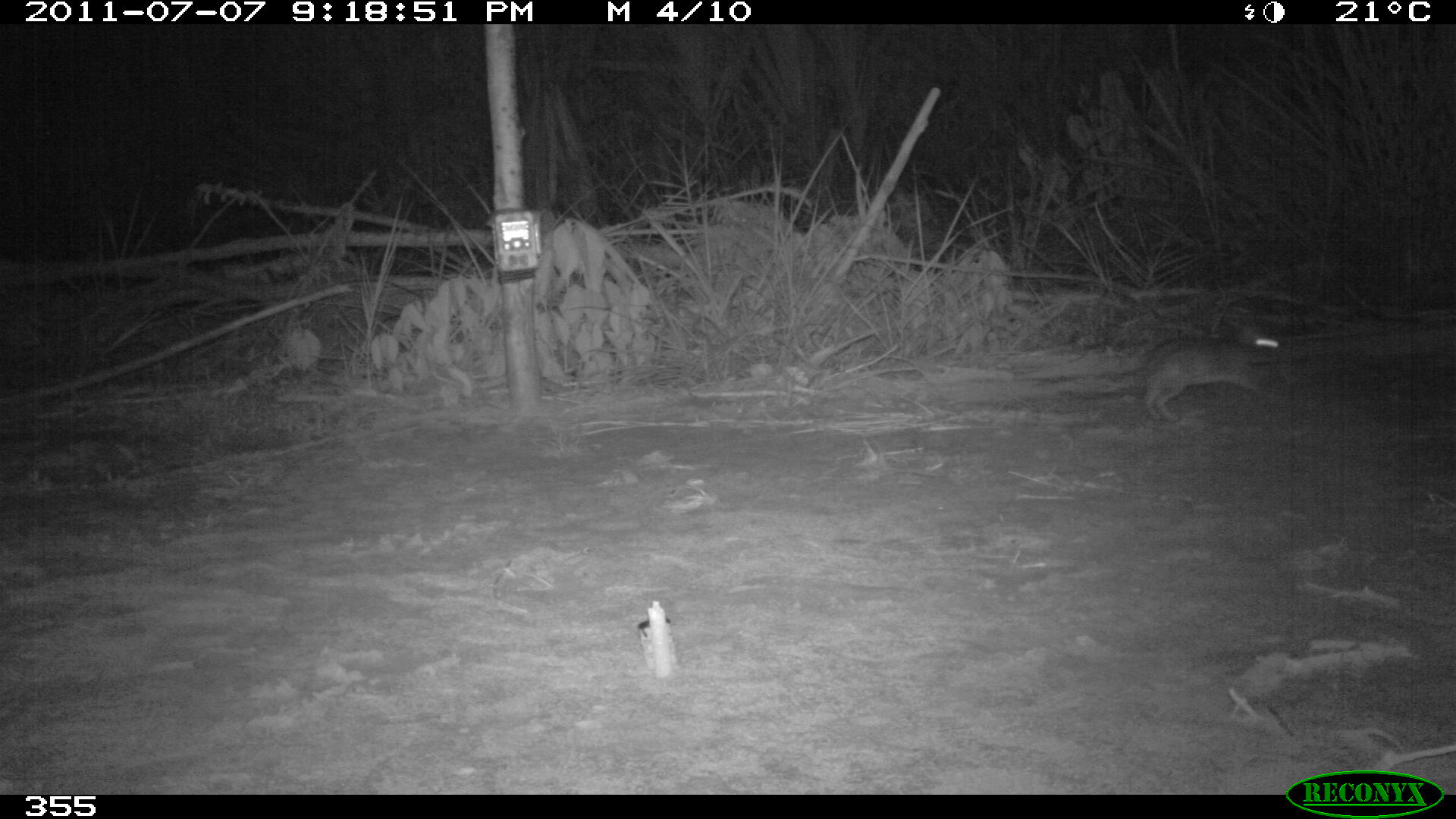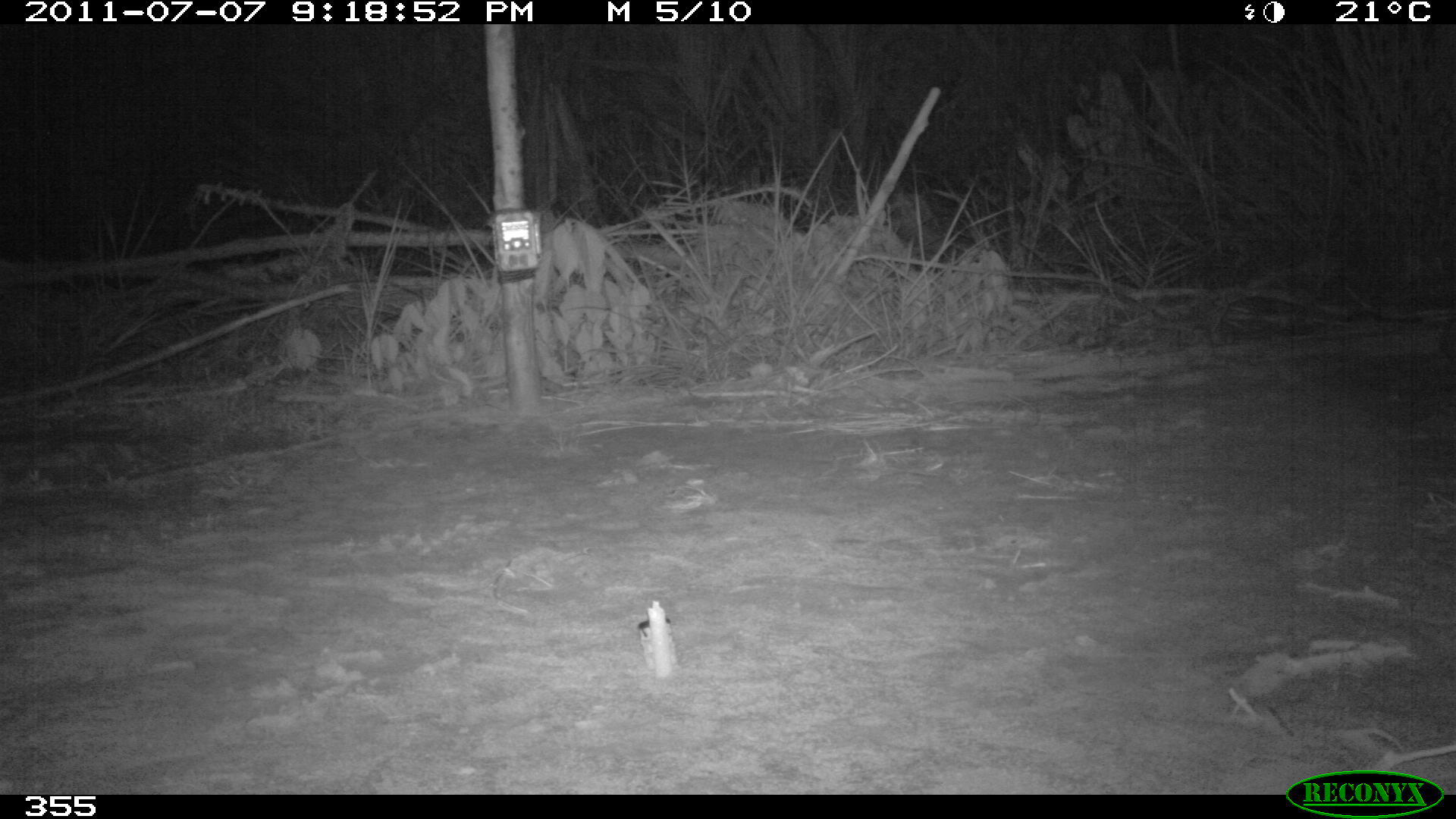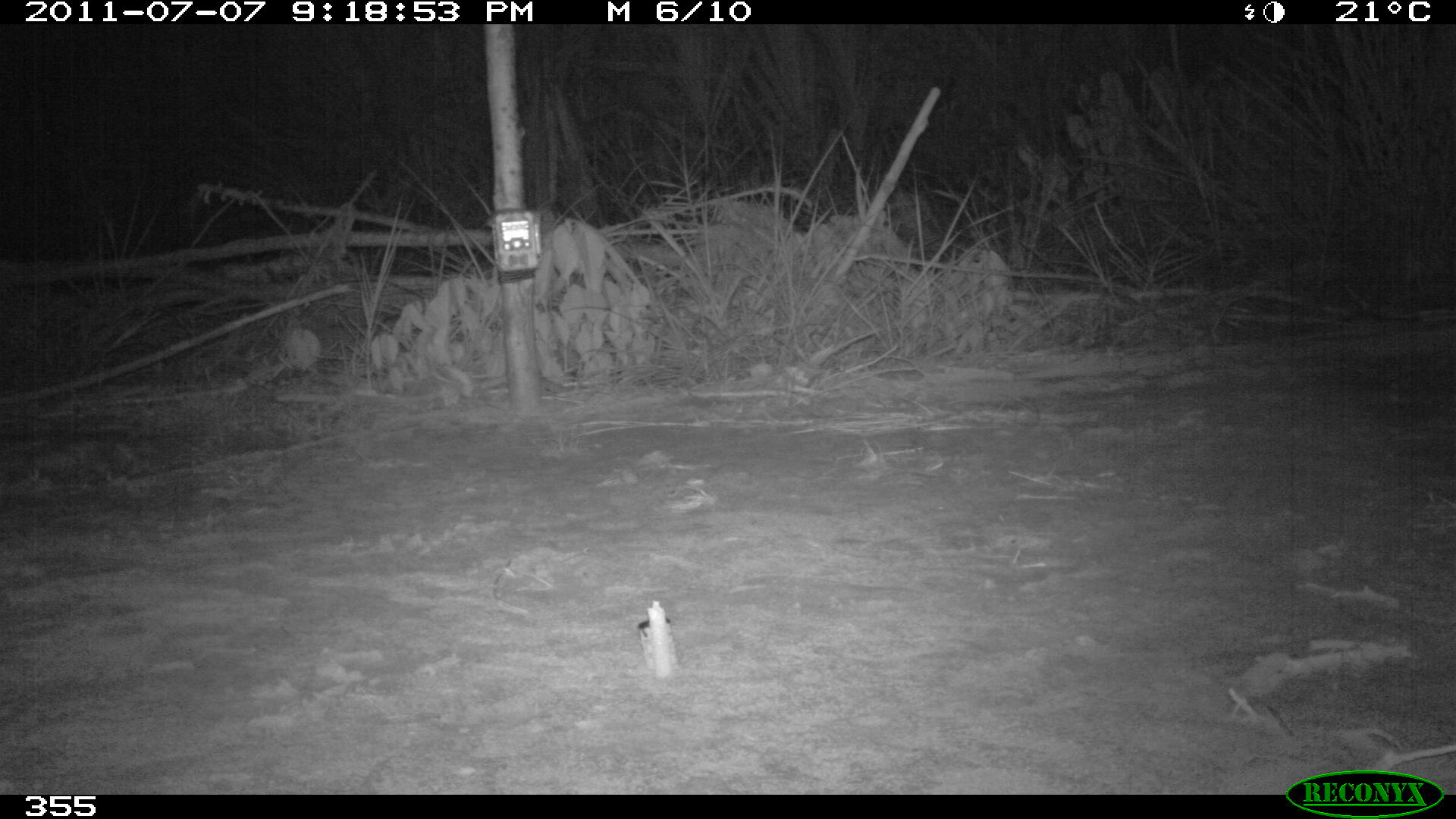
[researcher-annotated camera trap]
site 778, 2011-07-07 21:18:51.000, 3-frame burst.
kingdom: Animalia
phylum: Chordata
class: Mammalia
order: Lagomorpha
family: Leporidae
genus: Sylvilagus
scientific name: Sylvilagus brasiliensis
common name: tapeti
Sylvilagus brasiliensis (tapeti).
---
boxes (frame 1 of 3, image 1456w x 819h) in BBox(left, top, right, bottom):
sylvilagus brasiliensis: BBox(1133, 326, 1292, 423)